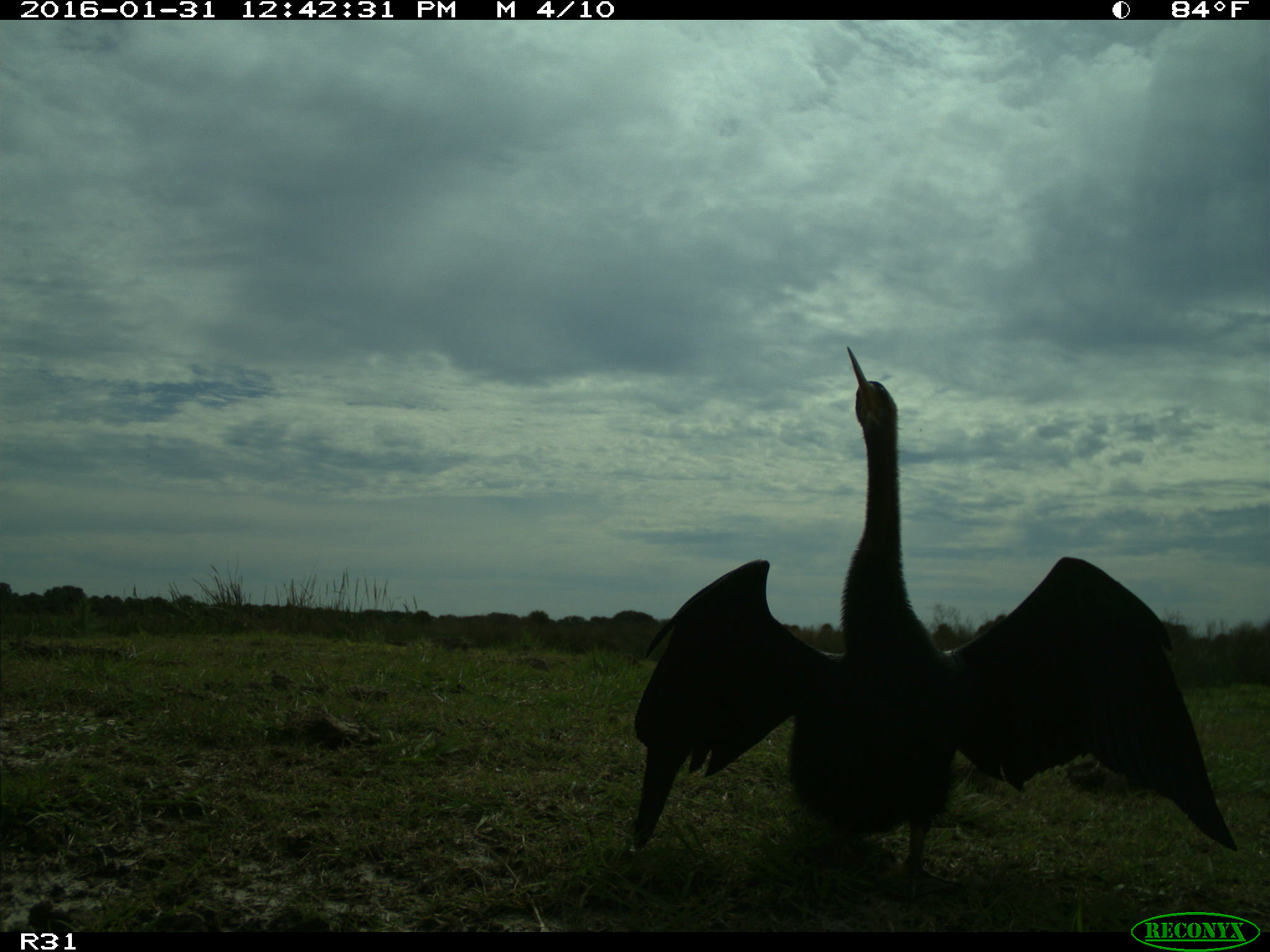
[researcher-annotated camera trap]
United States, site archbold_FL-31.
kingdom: Animalia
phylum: Chordata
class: Aves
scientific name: Aves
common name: birds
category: unidentified bird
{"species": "unidentified bird (birds) (Aves)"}